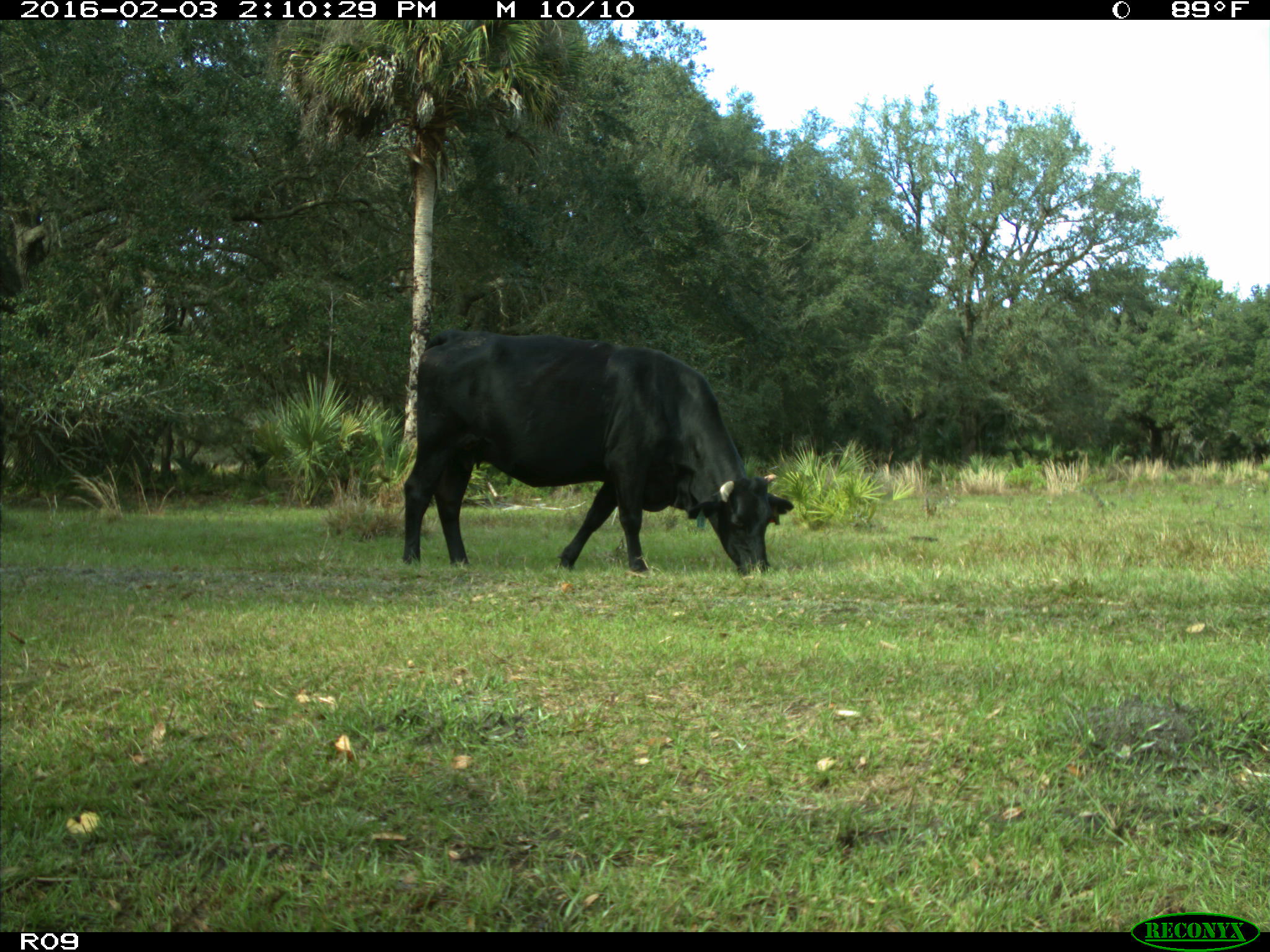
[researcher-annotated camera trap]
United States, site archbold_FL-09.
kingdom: Animalia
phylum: Chordata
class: Mammalia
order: Artiodactyla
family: Bovidae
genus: Bos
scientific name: Bos taurus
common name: domestic cow